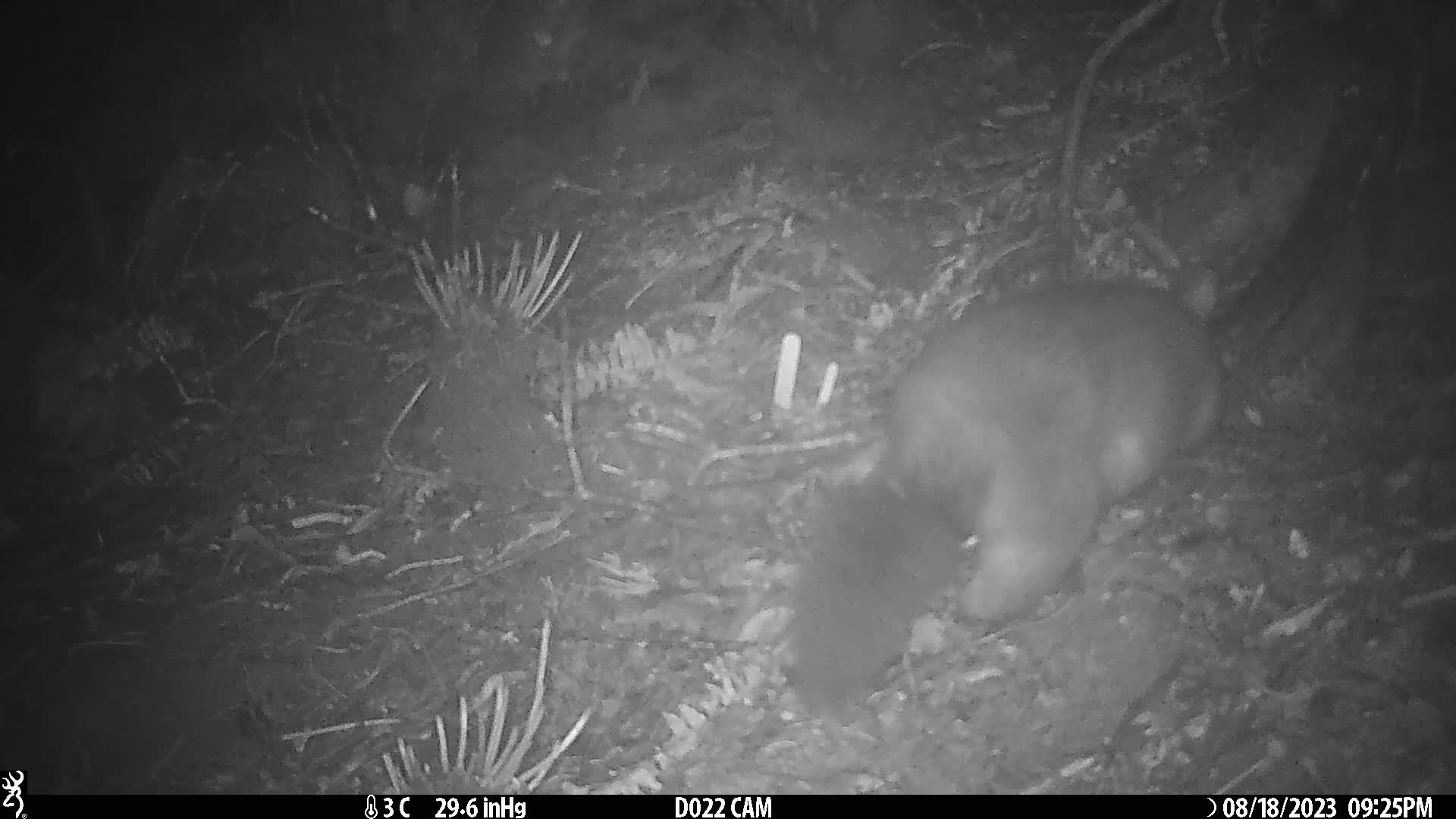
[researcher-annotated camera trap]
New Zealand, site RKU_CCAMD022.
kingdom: Animalia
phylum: Chordata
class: Mammalia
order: Diprotodontia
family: Phalangeridae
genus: Trichosurus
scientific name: Trichosurus vulpecula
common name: common brushtail possum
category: possum